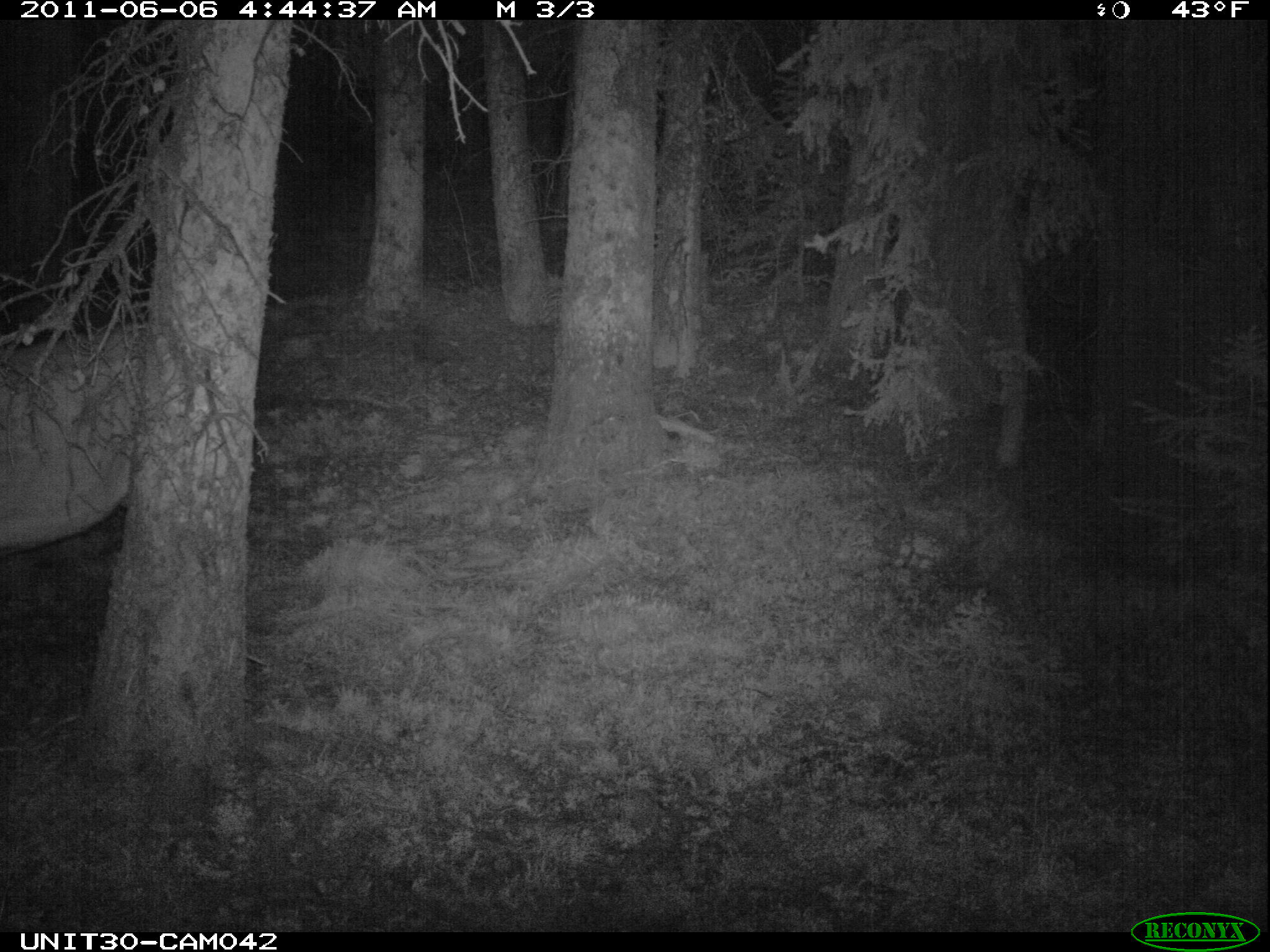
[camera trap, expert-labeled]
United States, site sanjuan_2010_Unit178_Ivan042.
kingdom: Animalia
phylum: Chordata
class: Mammalia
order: Artiodactyla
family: Cervidae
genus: Cervus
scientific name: Cervus elaphus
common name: red deer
Cervus elaphus (red deer).